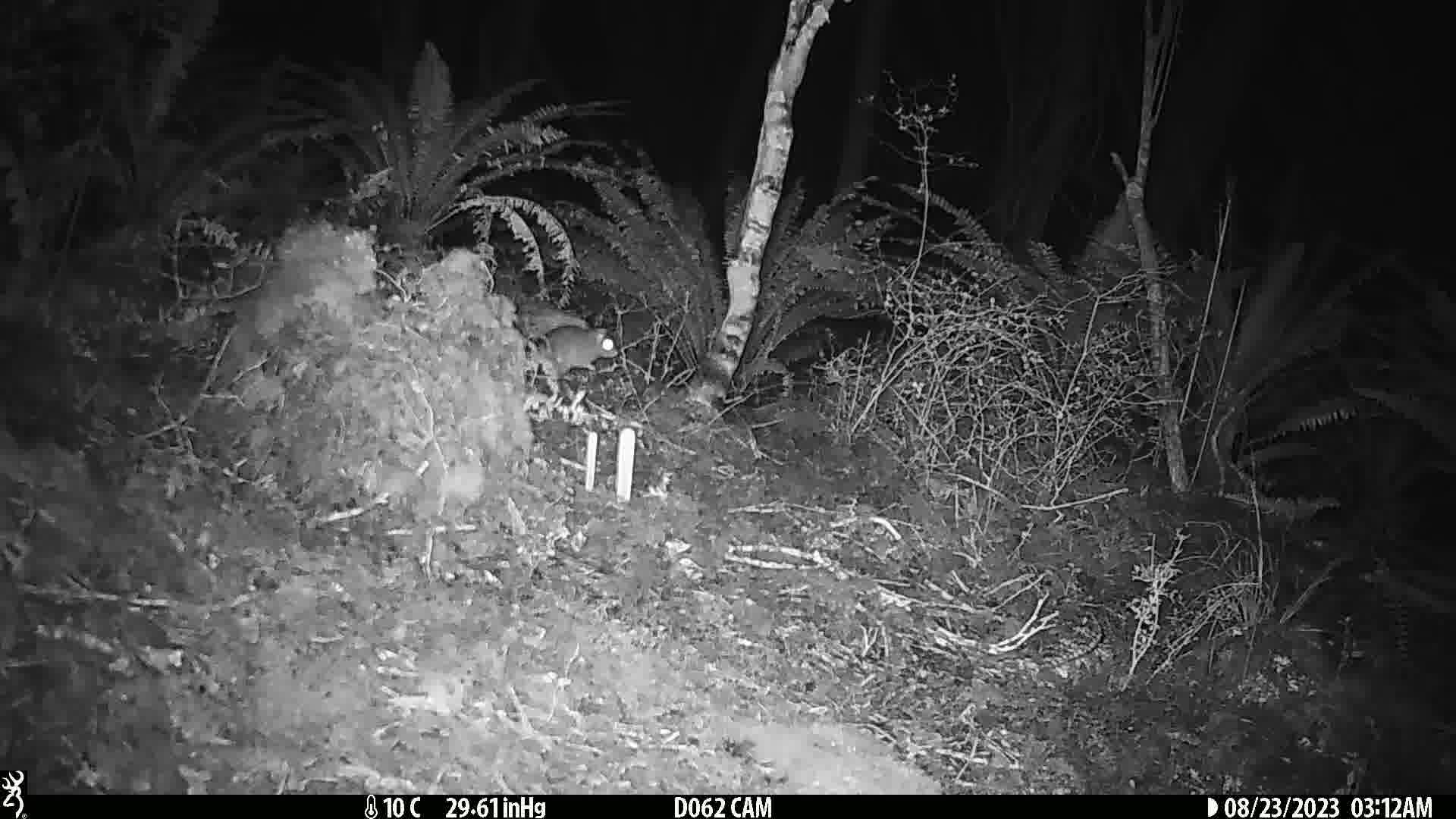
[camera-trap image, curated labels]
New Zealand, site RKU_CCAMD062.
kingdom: Animalia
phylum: Chordata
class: Mammalia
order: Rodentia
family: Muridae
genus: Rattus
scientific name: Rattus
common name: rat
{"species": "rat (Rattus)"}